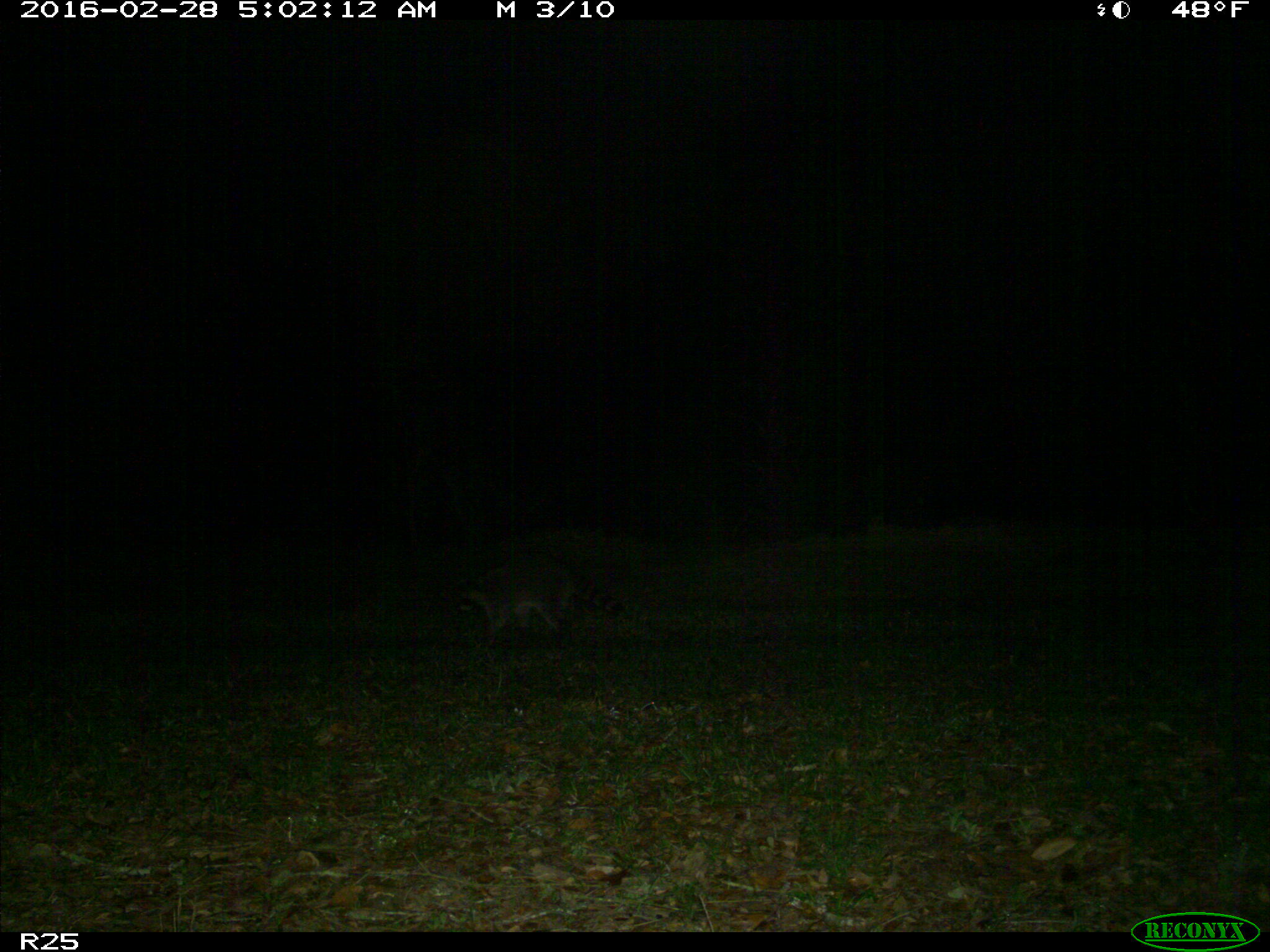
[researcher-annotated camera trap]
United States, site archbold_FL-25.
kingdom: Animalia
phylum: Chordata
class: Mammalia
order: Carnivora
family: Procyonidae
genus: Procyon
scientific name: Procyon lotor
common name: common raccoon